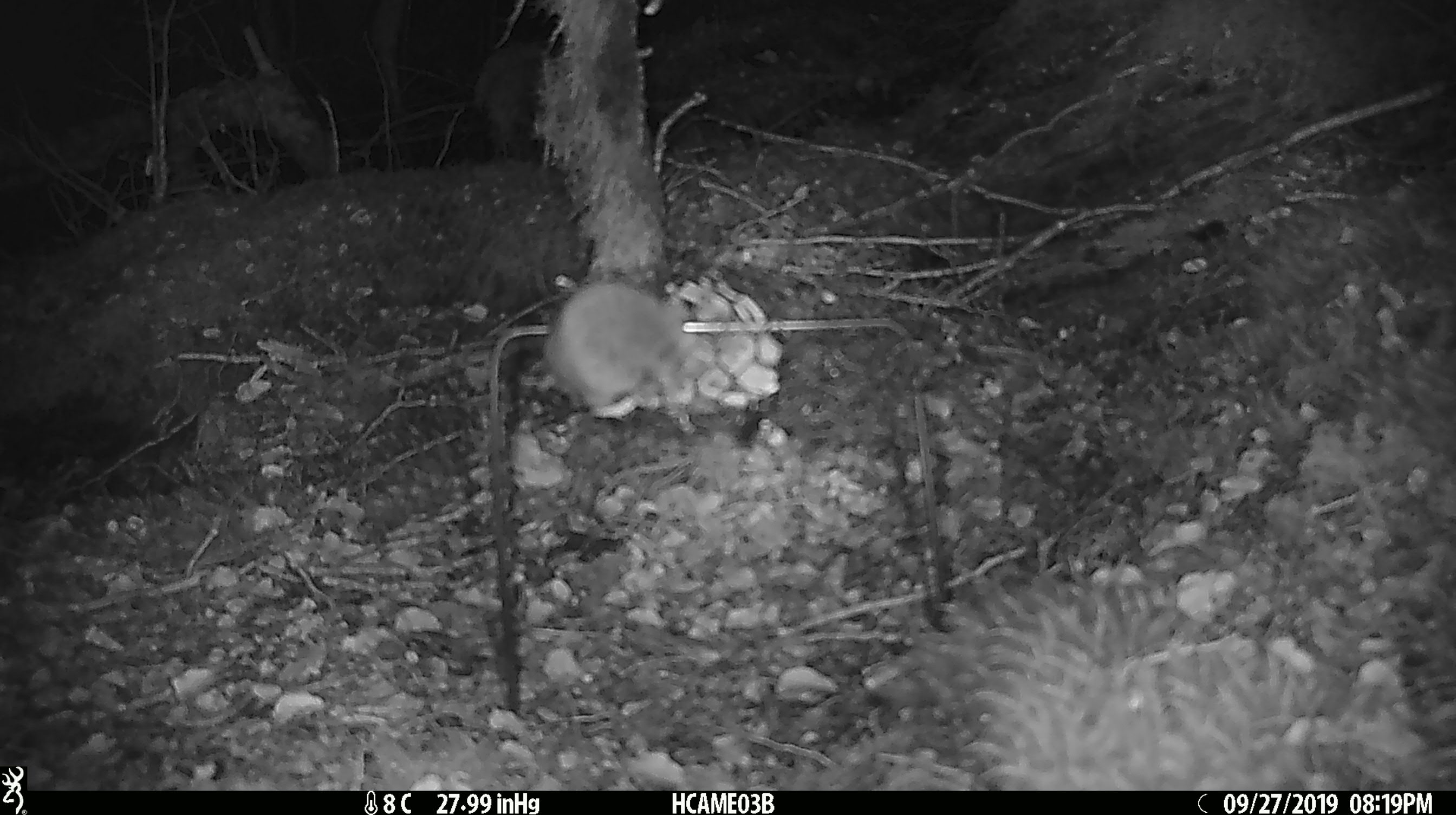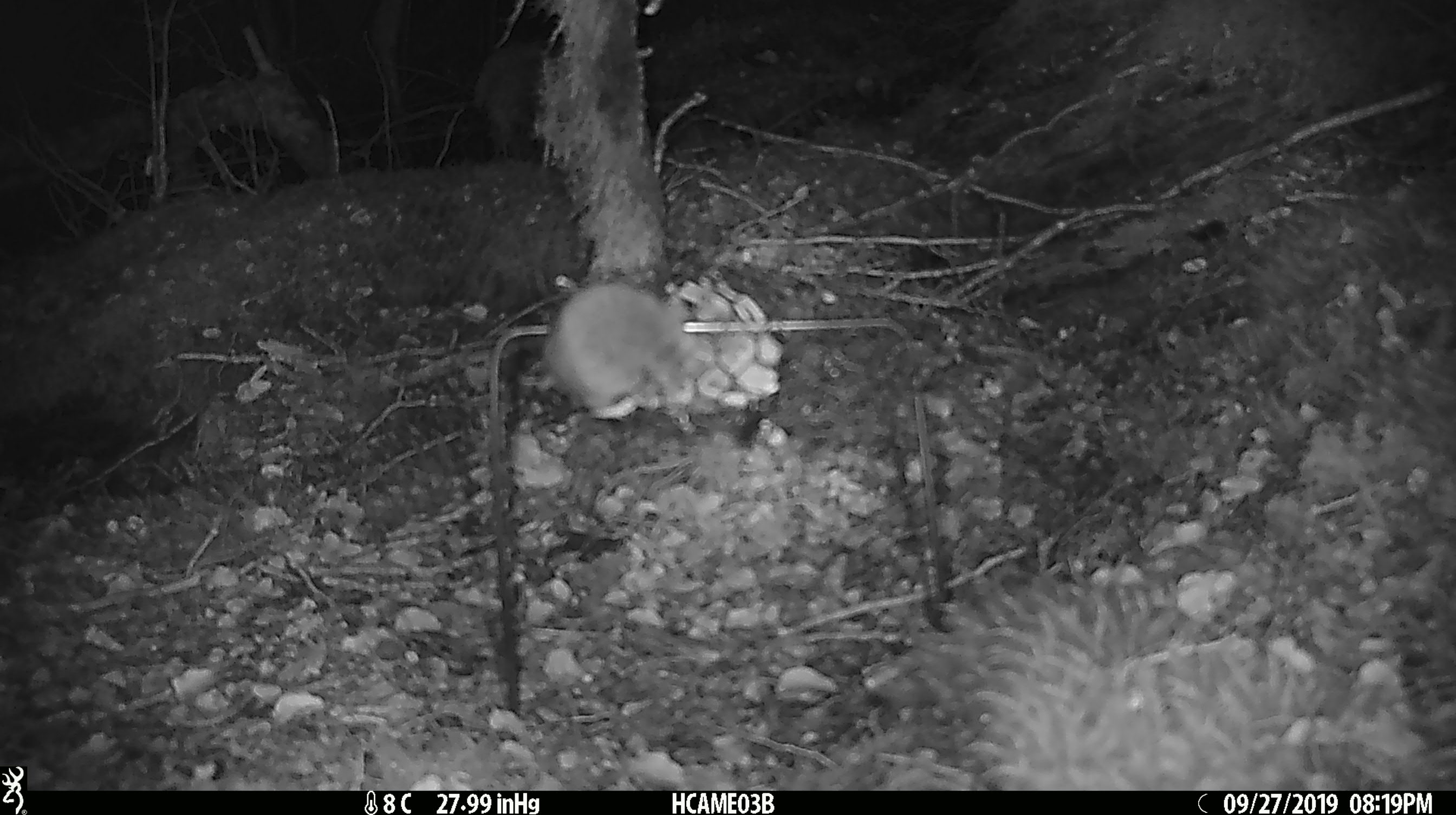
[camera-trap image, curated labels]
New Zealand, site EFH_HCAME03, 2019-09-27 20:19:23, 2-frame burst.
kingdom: Animalia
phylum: Chordata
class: Mammalia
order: Rodentia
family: Muridae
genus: Mus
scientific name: Mus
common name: mouse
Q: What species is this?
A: Mouse (Mus).